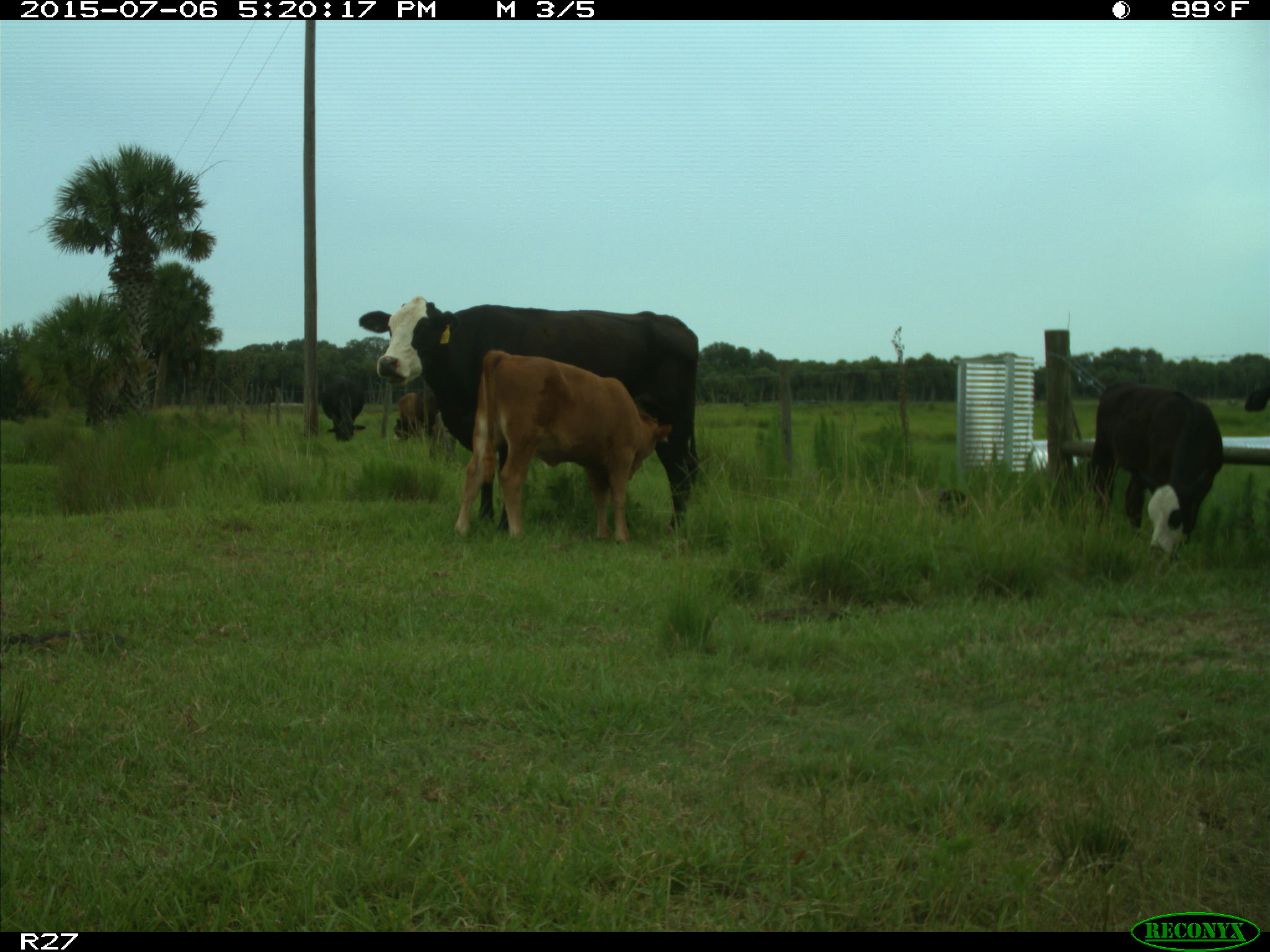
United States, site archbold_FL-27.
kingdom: Animalia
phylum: Chordata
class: Mammalia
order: Artiodactyla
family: Bovidae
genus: Bos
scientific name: Bos taurus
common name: domestic cow